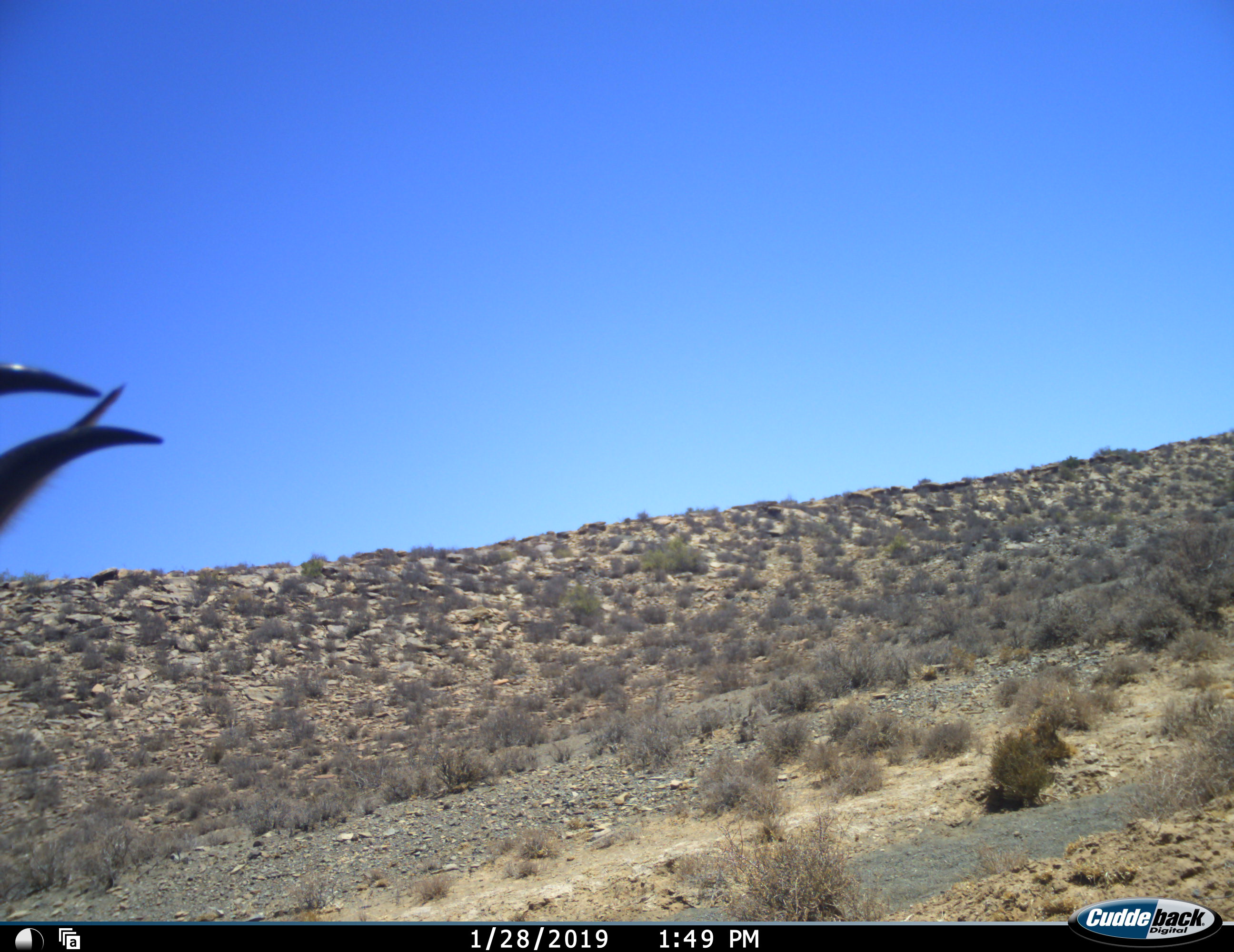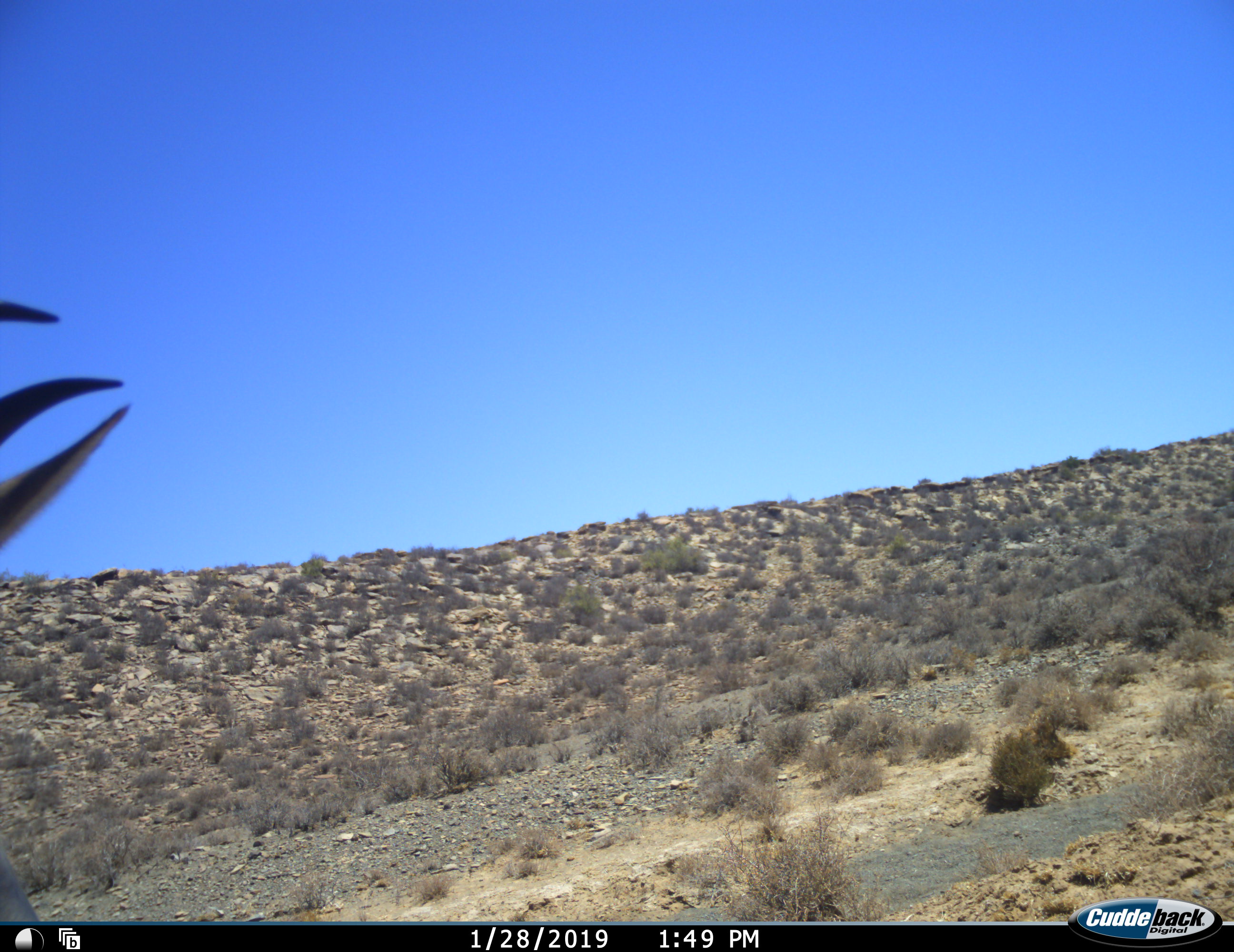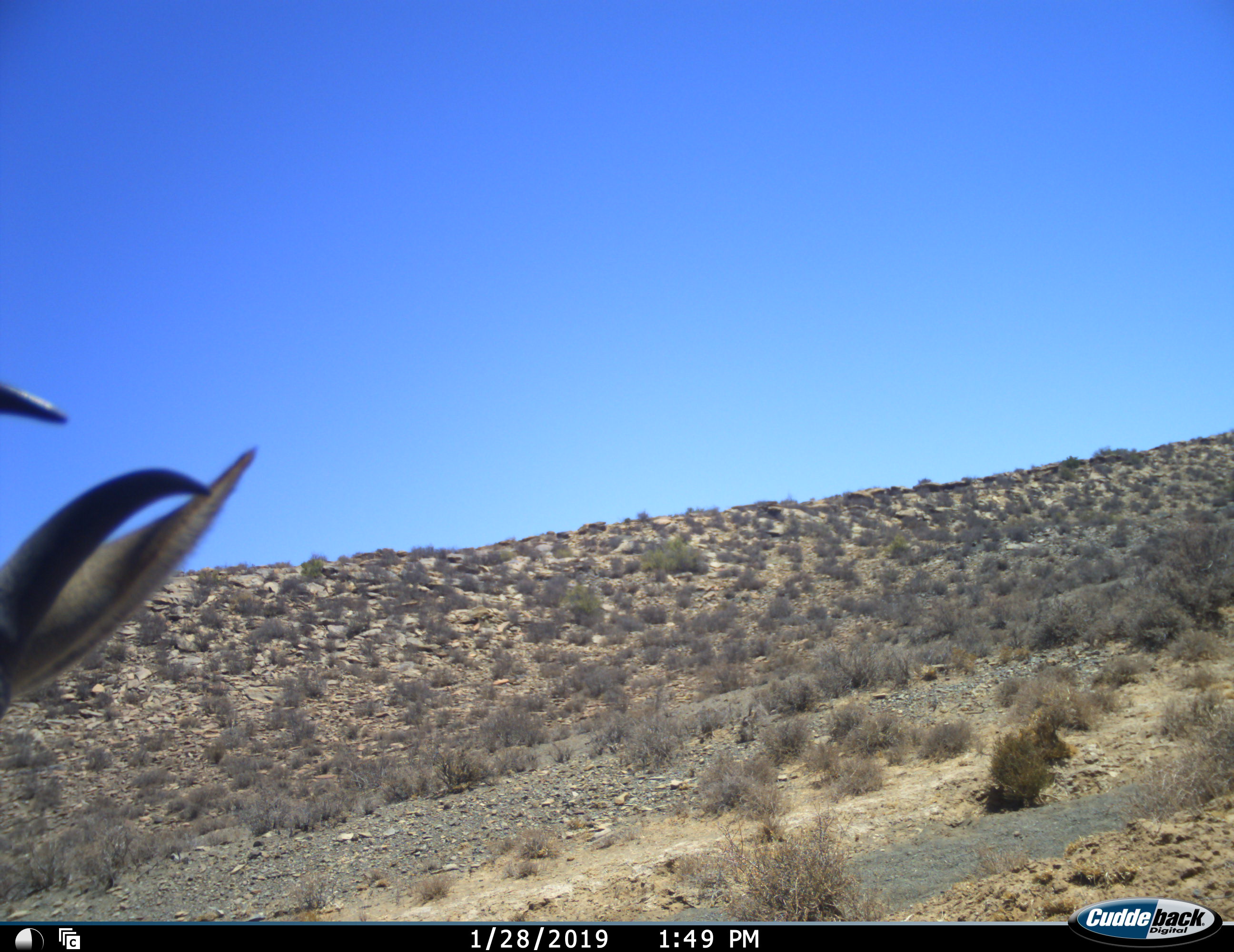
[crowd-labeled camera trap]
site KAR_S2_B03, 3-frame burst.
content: unidentified animal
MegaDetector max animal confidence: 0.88